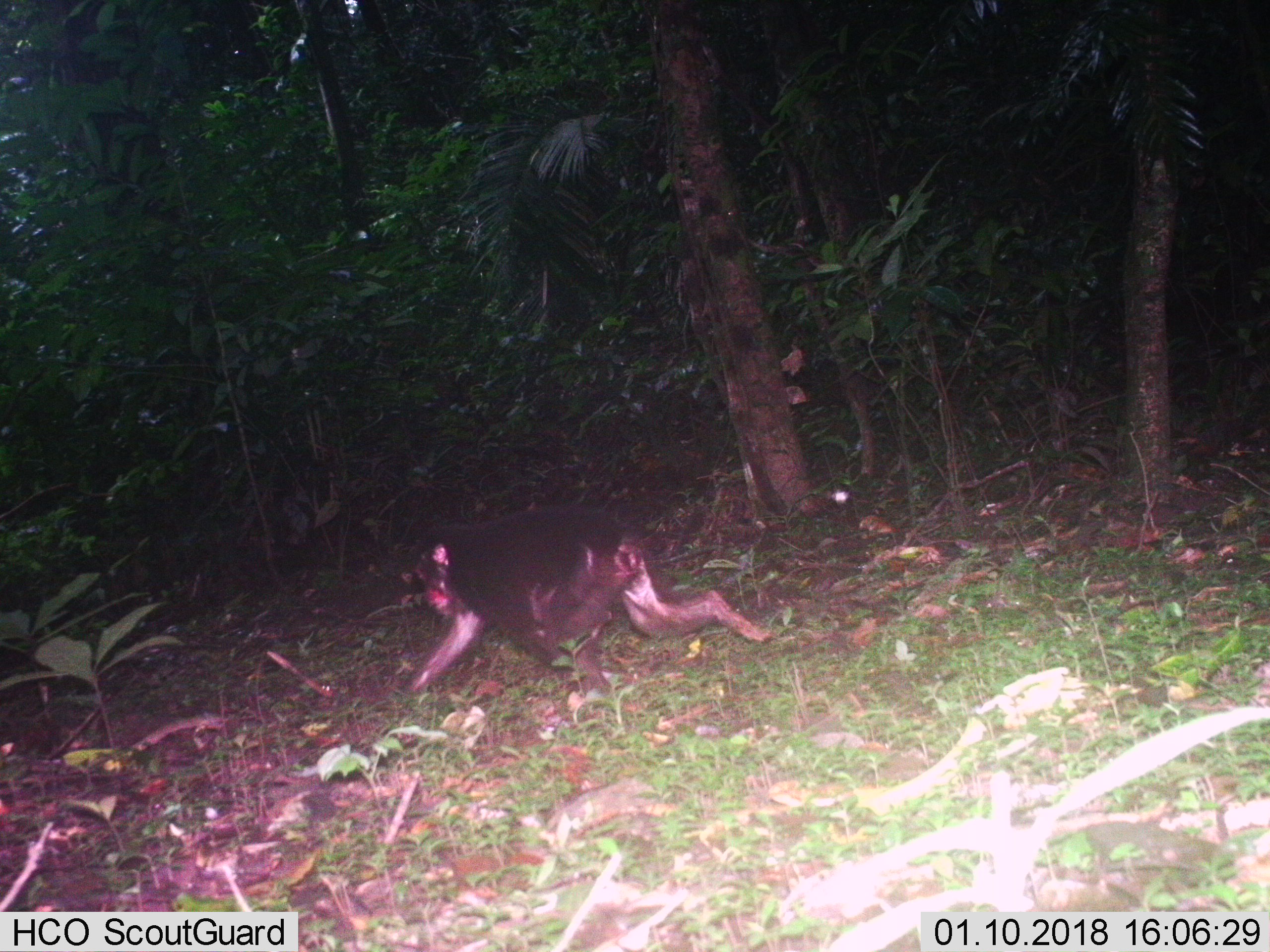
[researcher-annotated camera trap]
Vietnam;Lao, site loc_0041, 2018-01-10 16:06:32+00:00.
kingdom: Animalia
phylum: Chordata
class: Mammalia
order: Primates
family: Cercopithecidae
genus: Macaca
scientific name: Macaca arctoides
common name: stump-tailed macaque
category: stump tailed macaque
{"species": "stump tailed macaque (stump-tailed macaque) (Macaca arctoides)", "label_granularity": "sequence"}